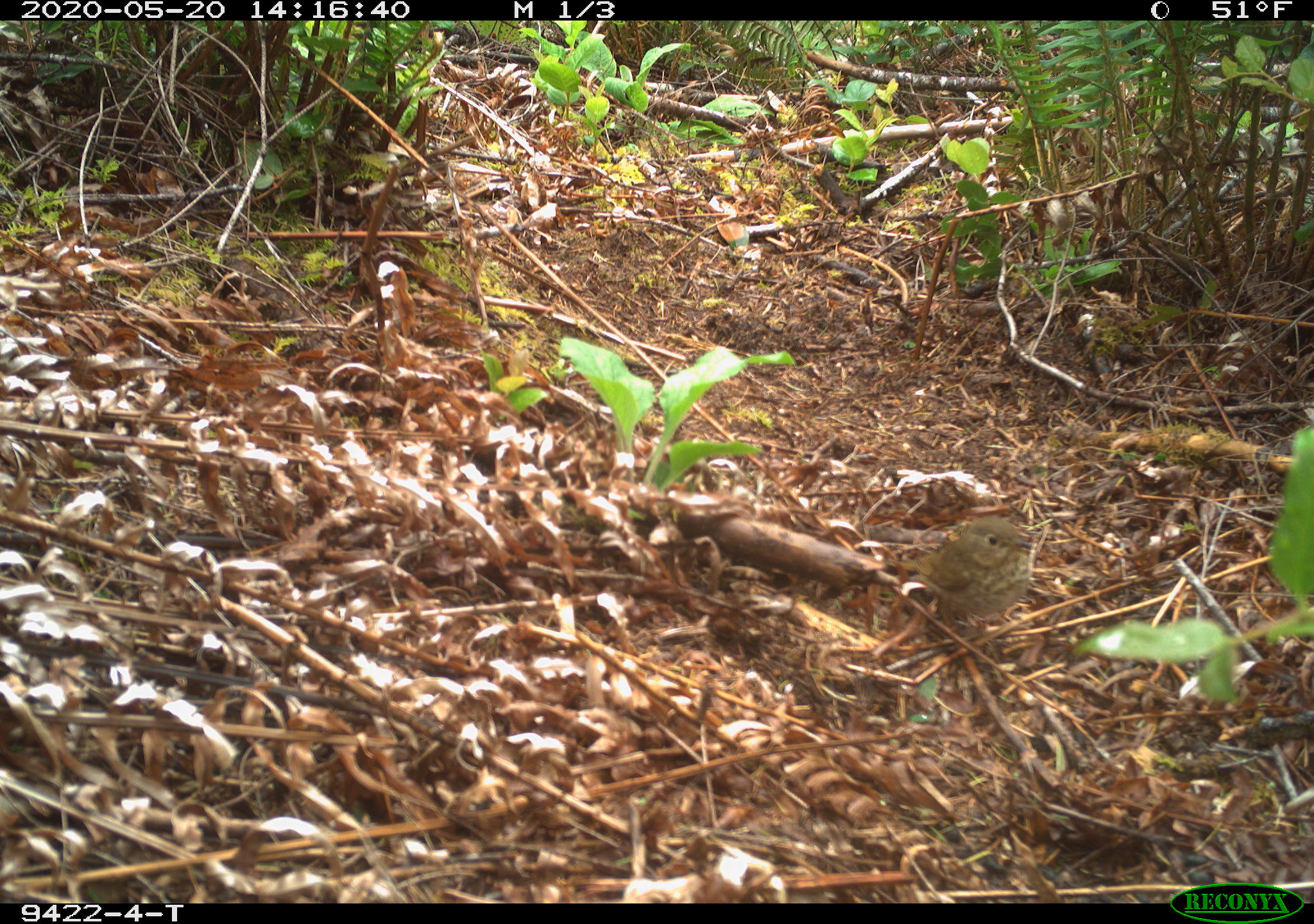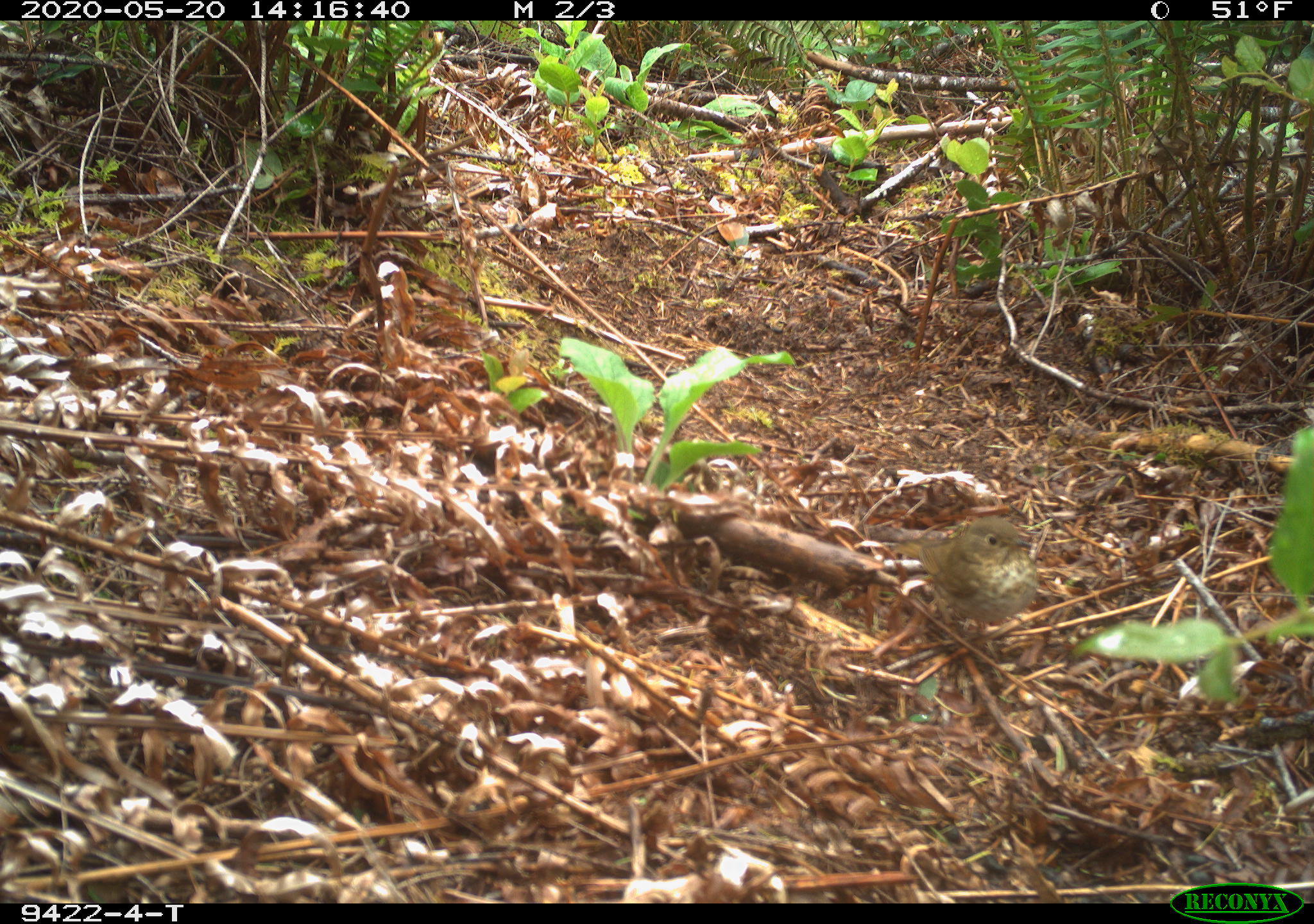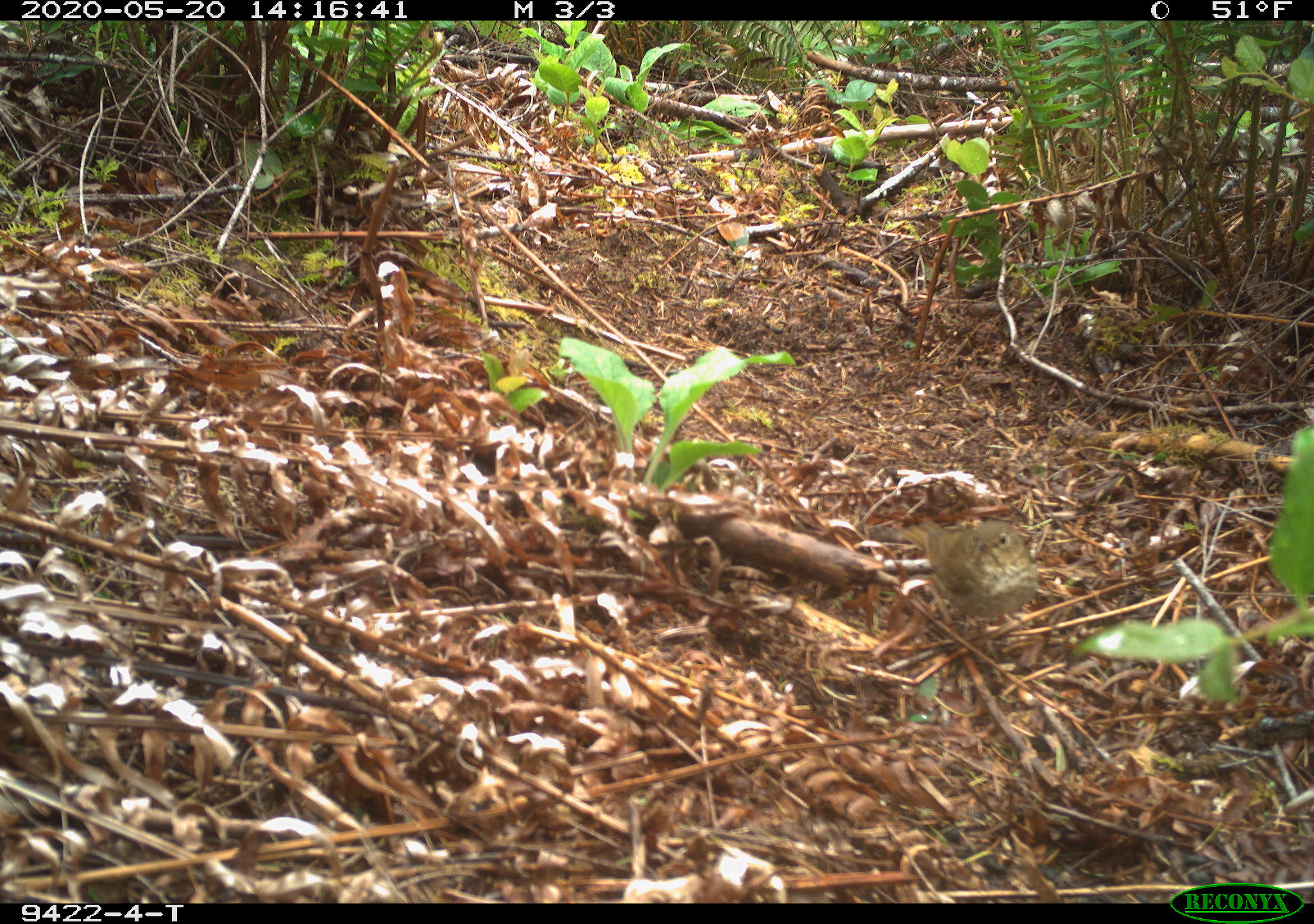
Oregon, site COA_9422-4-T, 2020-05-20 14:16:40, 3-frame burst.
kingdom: Animalia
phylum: Chordata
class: Aves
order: Passeriformes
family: Turdidae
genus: Catharus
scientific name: Catharus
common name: brown thrushes and nightingale-thrushes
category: catharus species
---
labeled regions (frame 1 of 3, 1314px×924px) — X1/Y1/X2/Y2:
catharus species: 878/507/1049/655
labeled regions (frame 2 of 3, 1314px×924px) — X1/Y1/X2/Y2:
catharus species: 871/504/1059/655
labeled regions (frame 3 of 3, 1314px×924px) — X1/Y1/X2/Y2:
catharus species: 884/500/1052/674